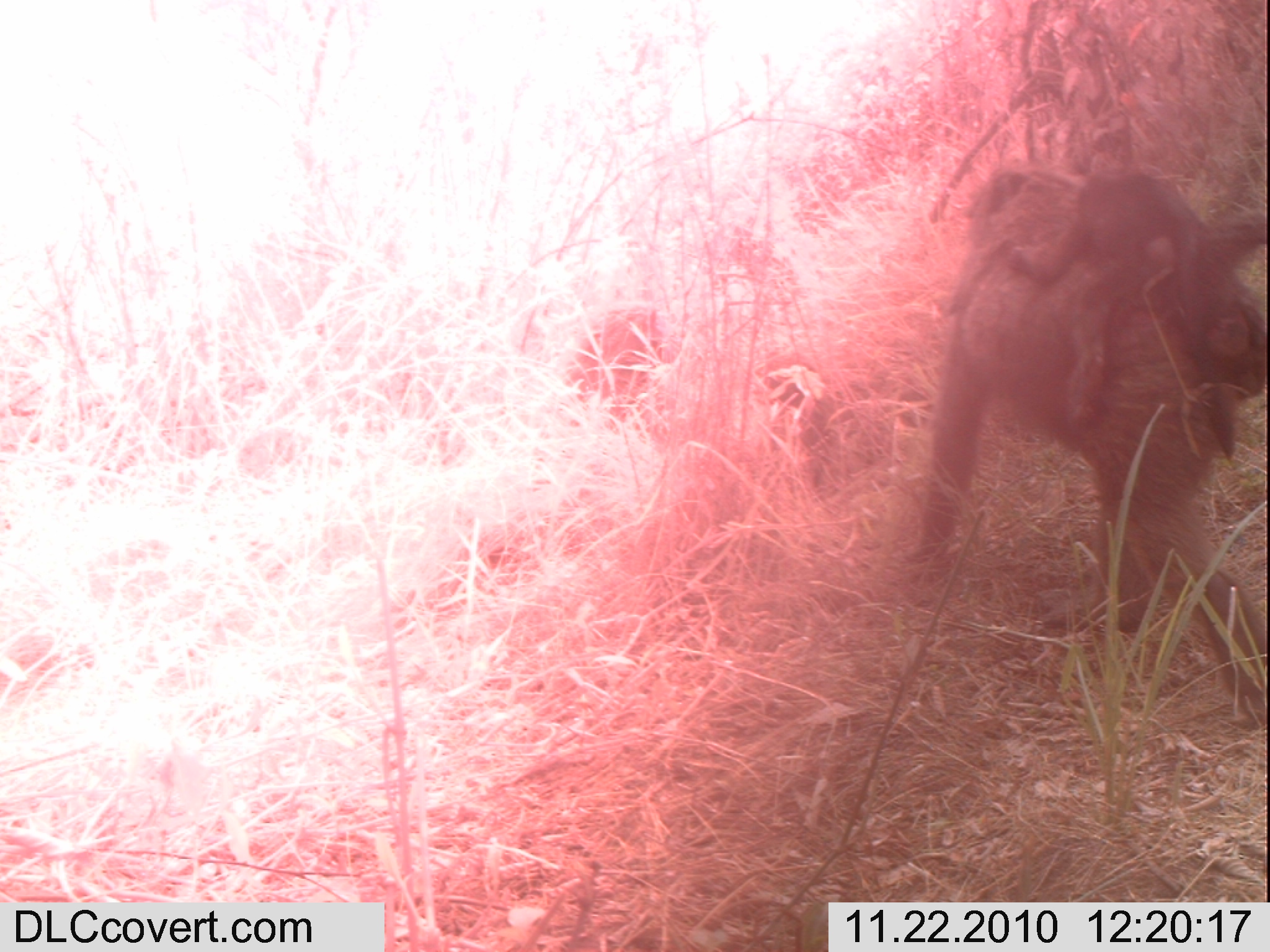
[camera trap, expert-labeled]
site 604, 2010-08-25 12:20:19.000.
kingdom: Animalia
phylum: Chordata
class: Mammalia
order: Primates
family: Cercopithecidae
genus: Papio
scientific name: Papio anubis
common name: olive baboon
Papio anubis (olive baboon), count 3.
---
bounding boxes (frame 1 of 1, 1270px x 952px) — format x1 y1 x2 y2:
papio anubis: 904 162 1267 733; 1002 167 1264 463